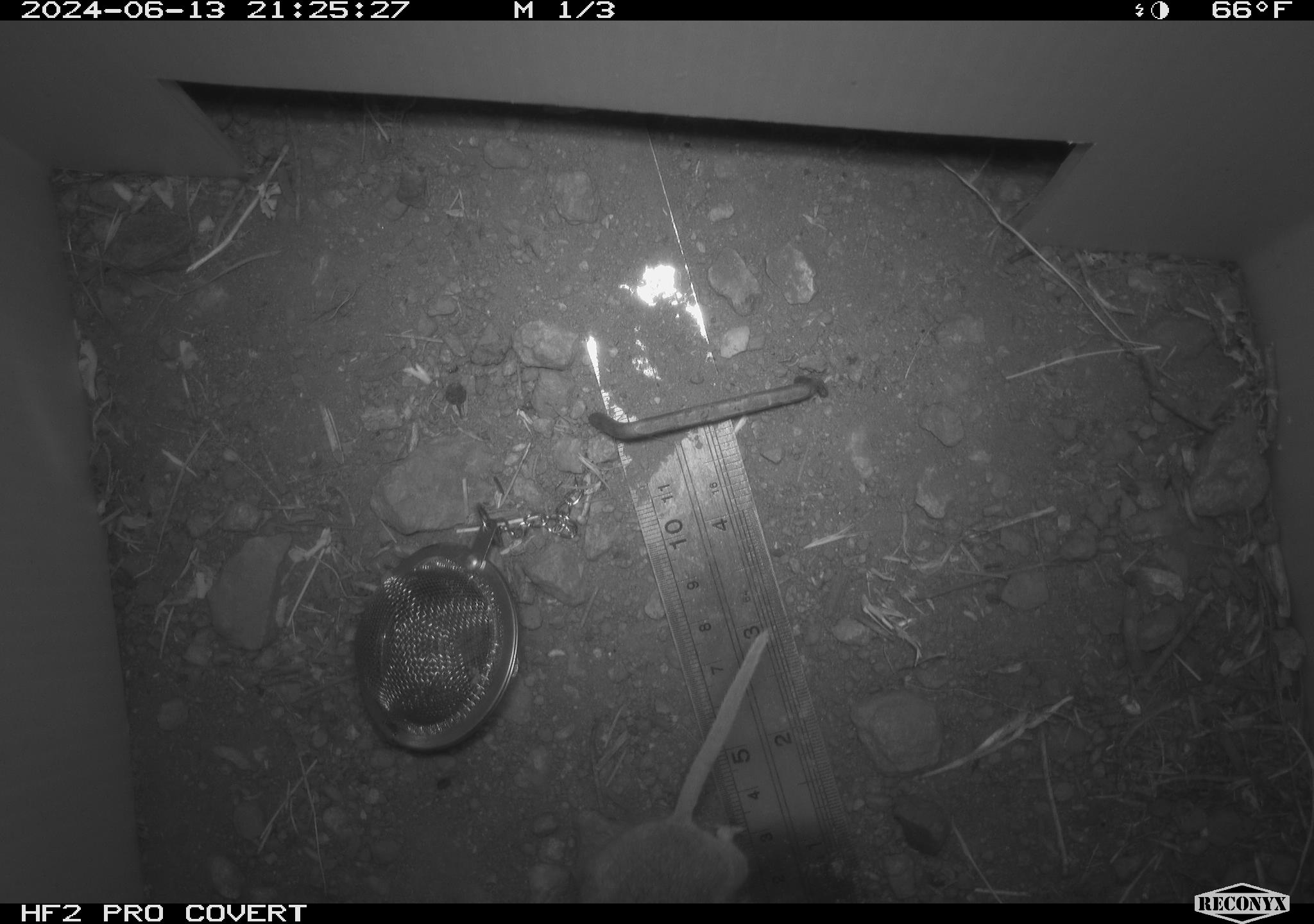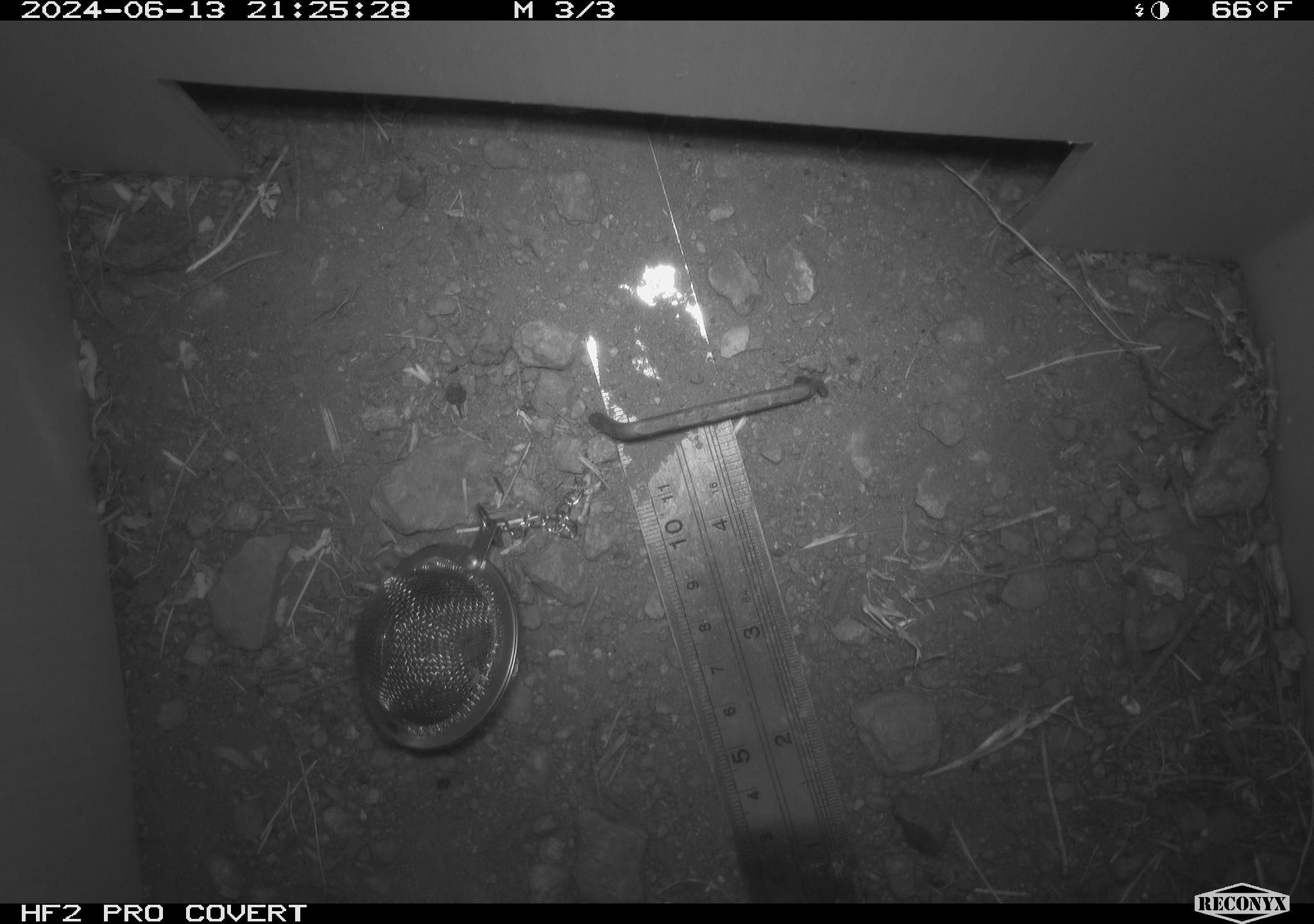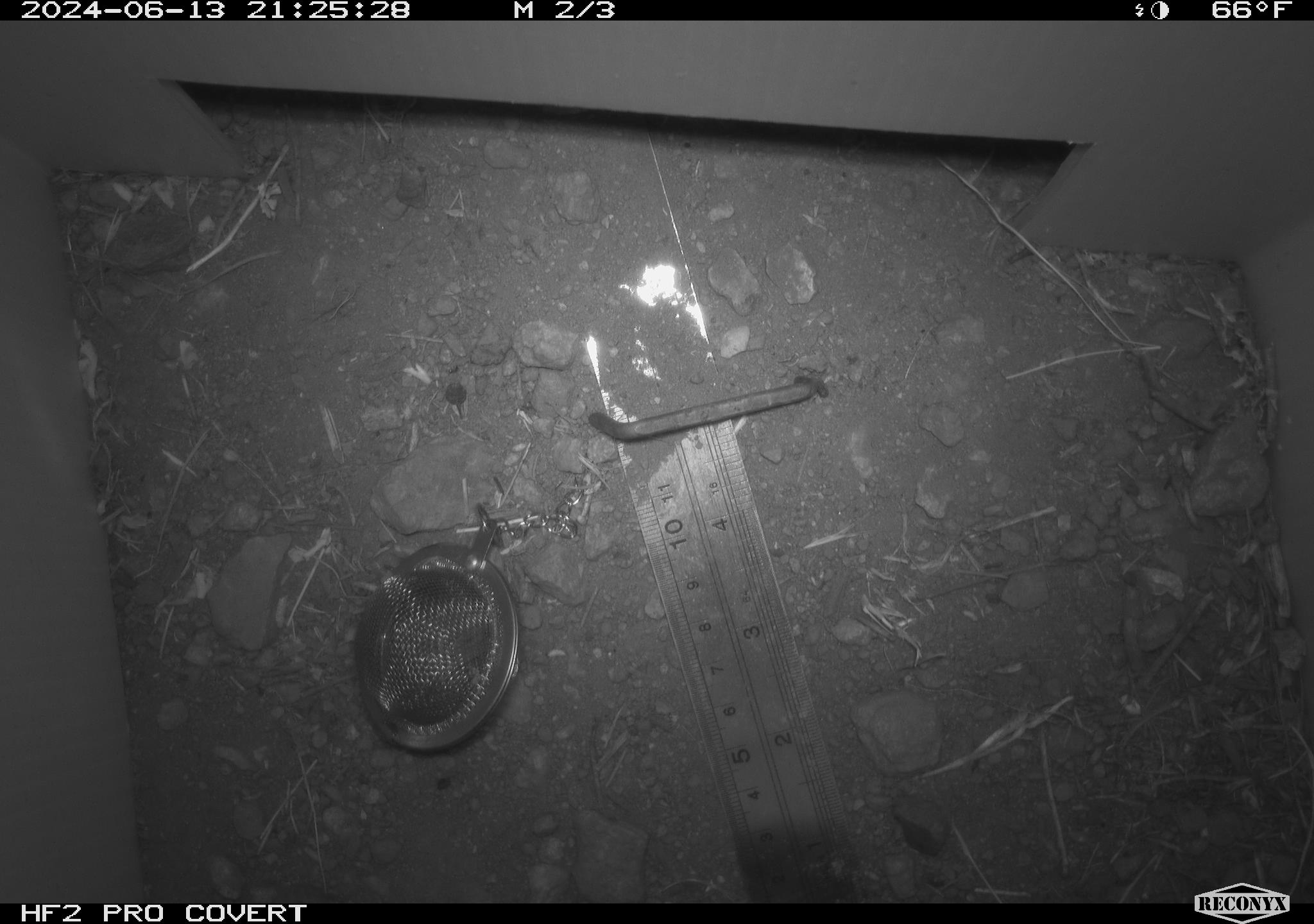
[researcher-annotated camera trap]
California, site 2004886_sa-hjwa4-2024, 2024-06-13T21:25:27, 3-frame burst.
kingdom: Animalia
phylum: Chordata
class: Mammalia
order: Rodentia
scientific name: Rodentia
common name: rodent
Rodent (Rodentia).